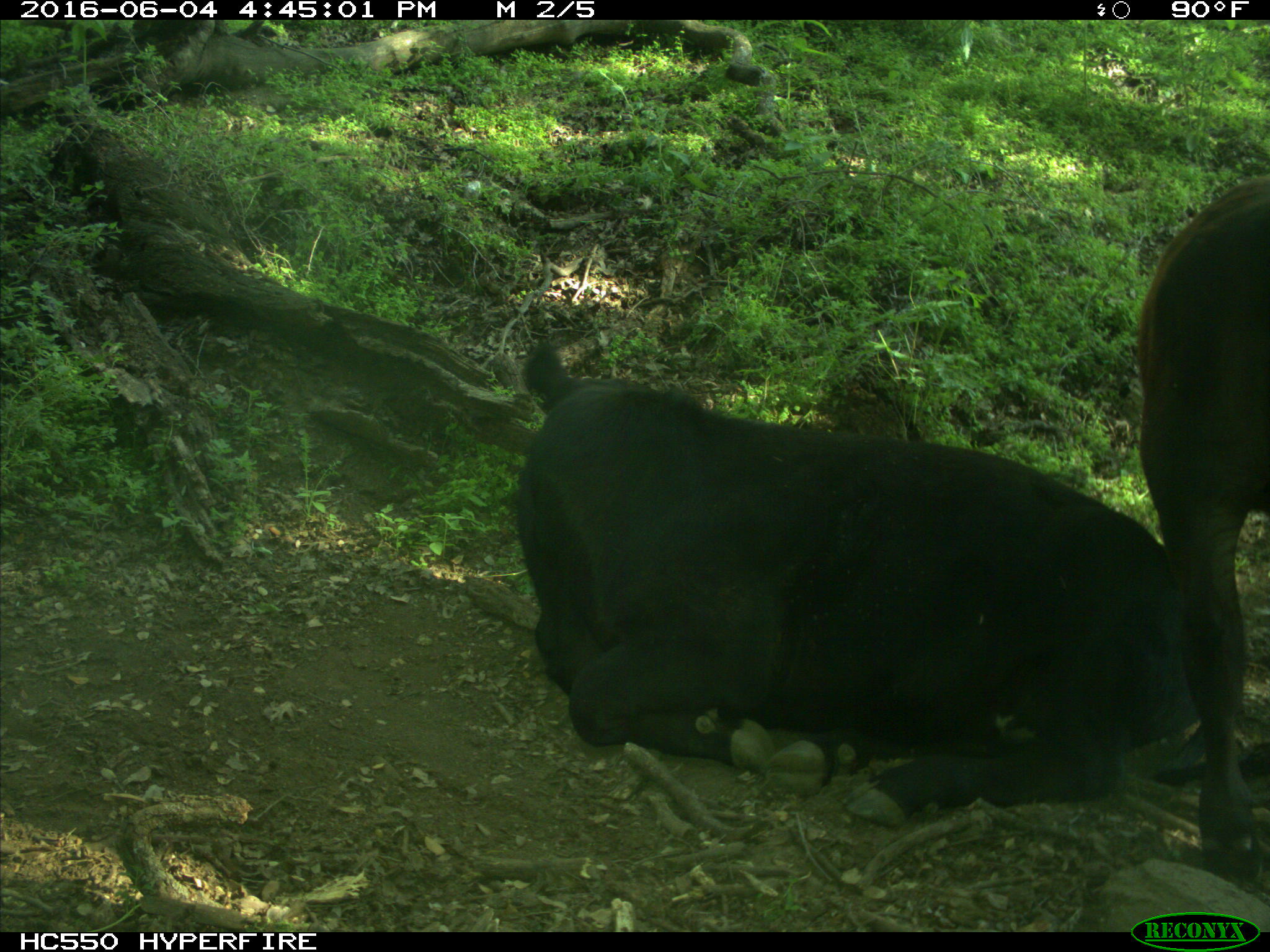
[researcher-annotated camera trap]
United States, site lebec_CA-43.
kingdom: Animalia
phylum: Chordata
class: Mammalia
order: Artiodactyla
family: Bovidae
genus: Bos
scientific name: Bos taurus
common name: domestic cow